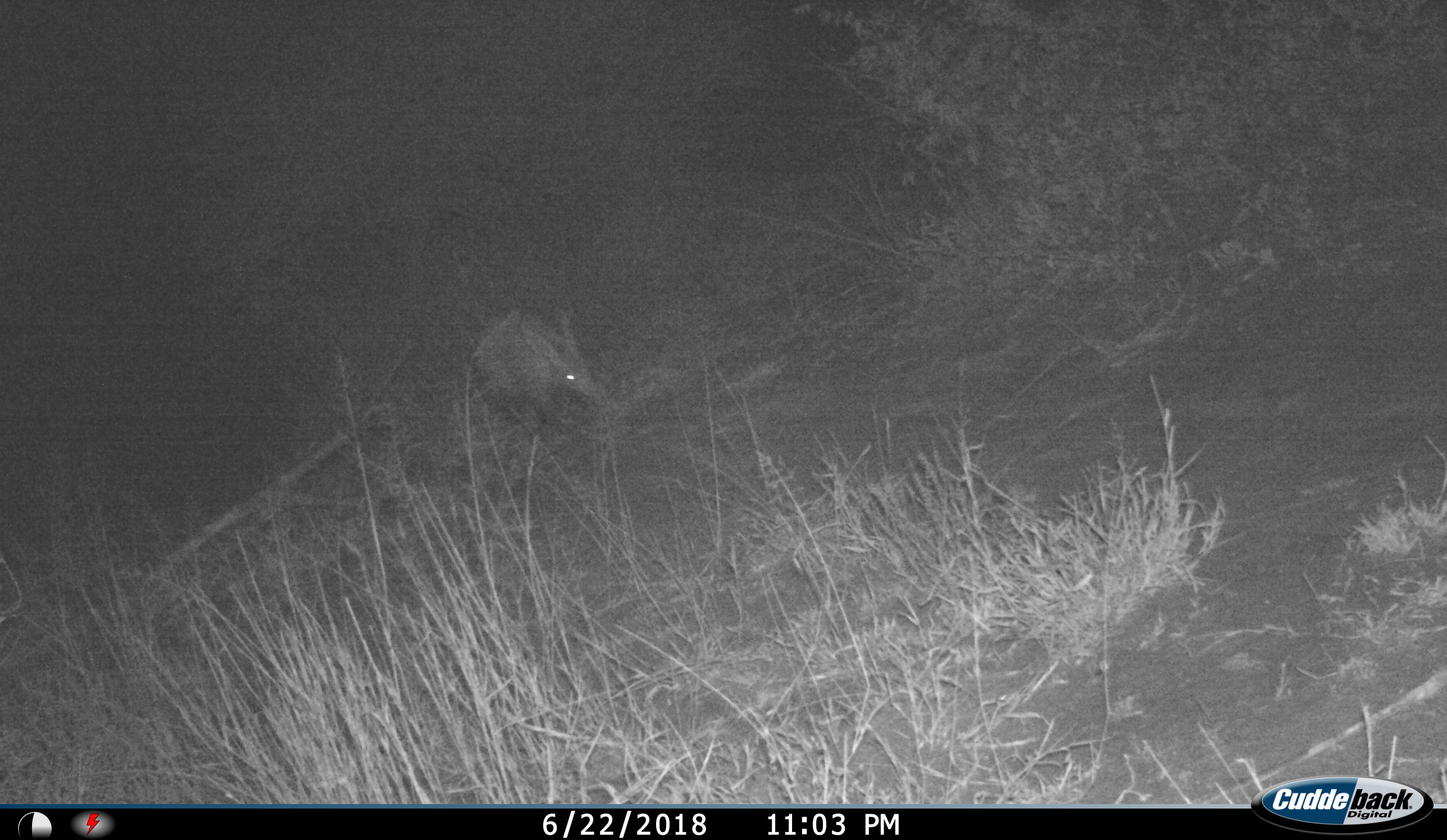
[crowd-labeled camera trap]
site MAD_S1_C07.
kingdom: Animalia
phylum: Chordata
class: Mammalia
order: Tubulidentata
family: Orycteropodidae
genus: Orycteropus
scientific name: Orycteropus afer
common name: aardvark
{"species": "aardvark (Orycteropus afer)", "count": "1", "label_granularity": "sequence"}